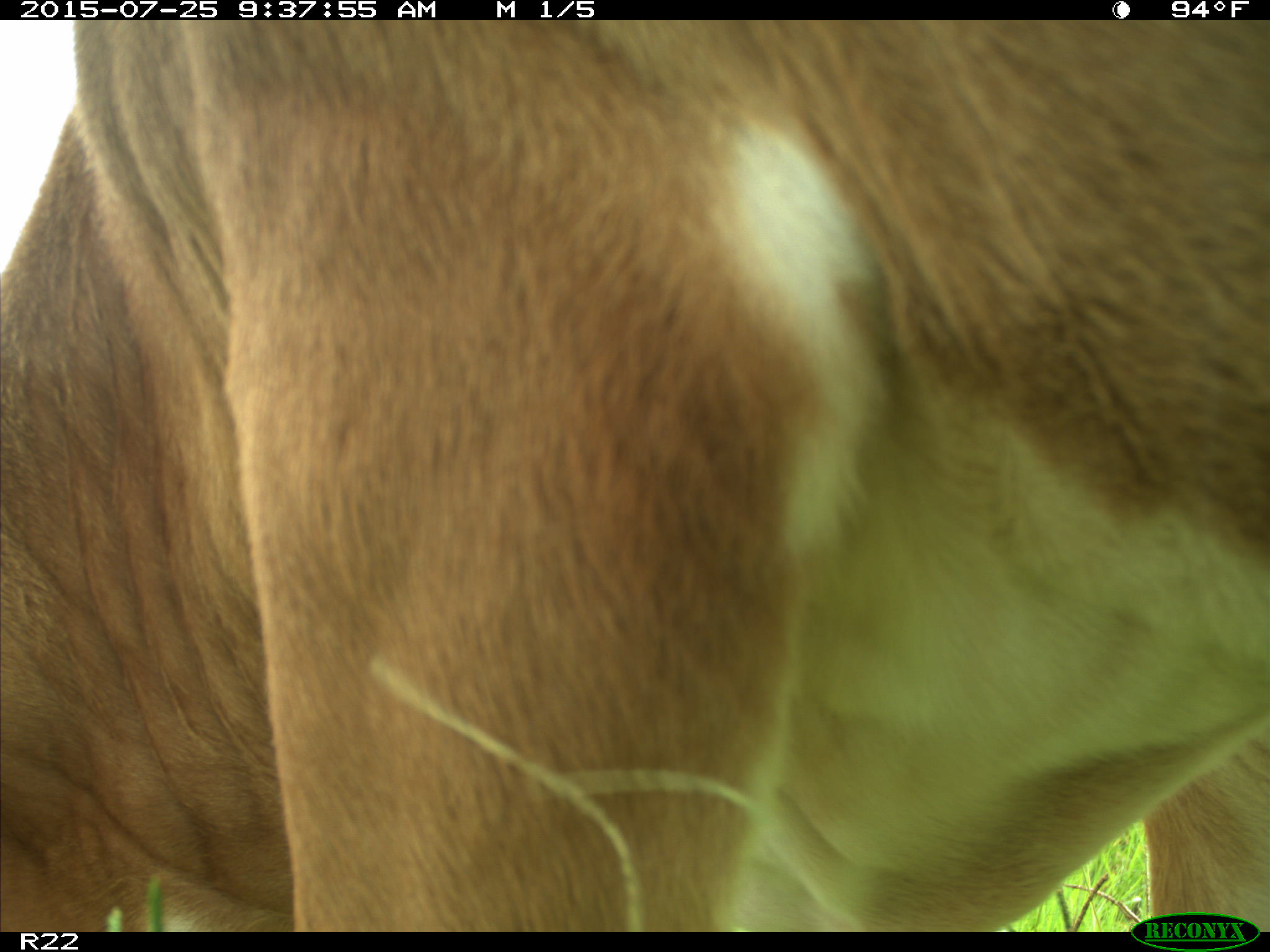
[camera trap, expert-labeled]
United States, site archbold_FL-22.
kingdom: Animalia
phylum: Chordata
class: Mammalia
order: Artiodactyla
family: Bovidae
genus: Bos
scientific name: Bos taurus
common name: domestic cow